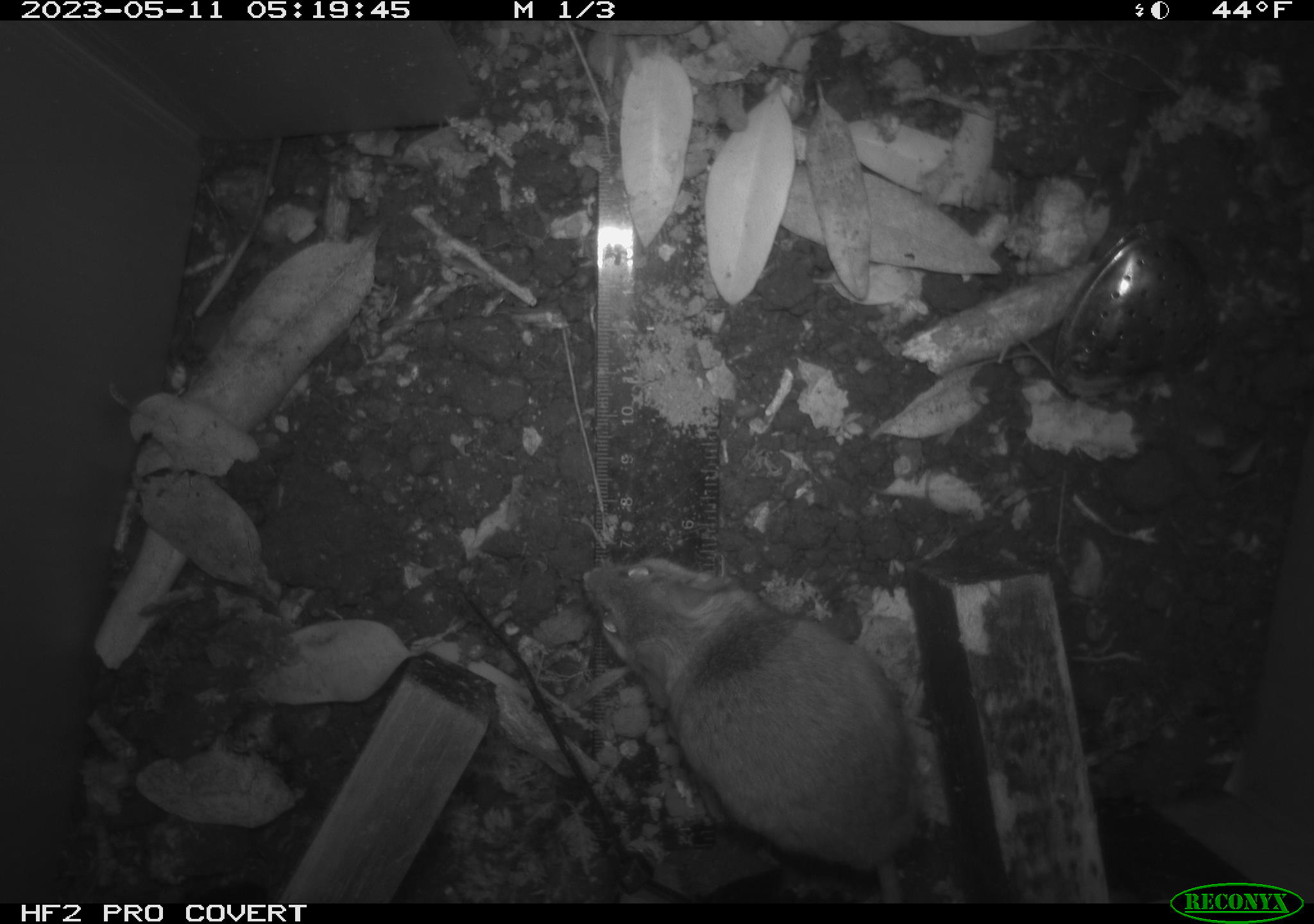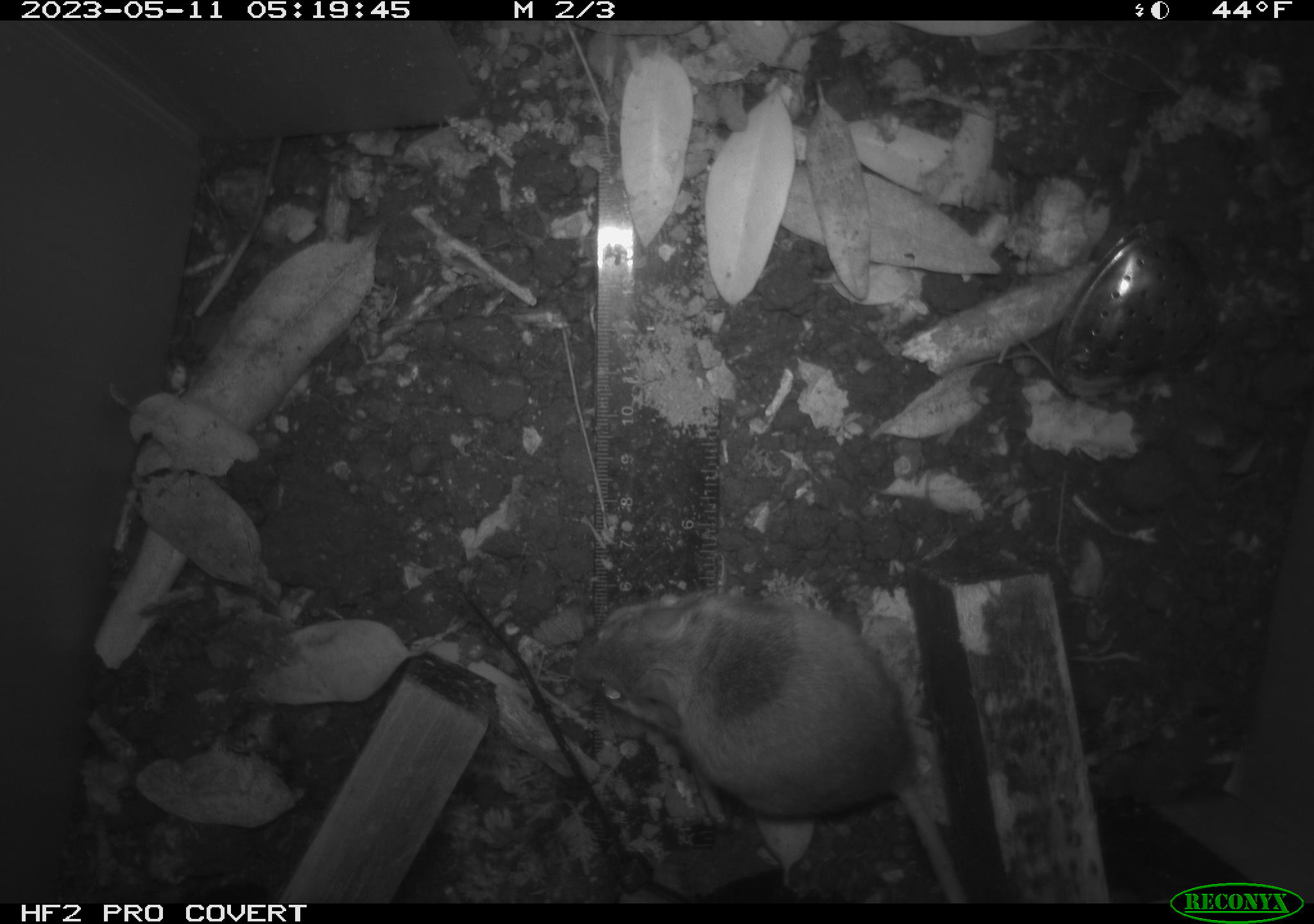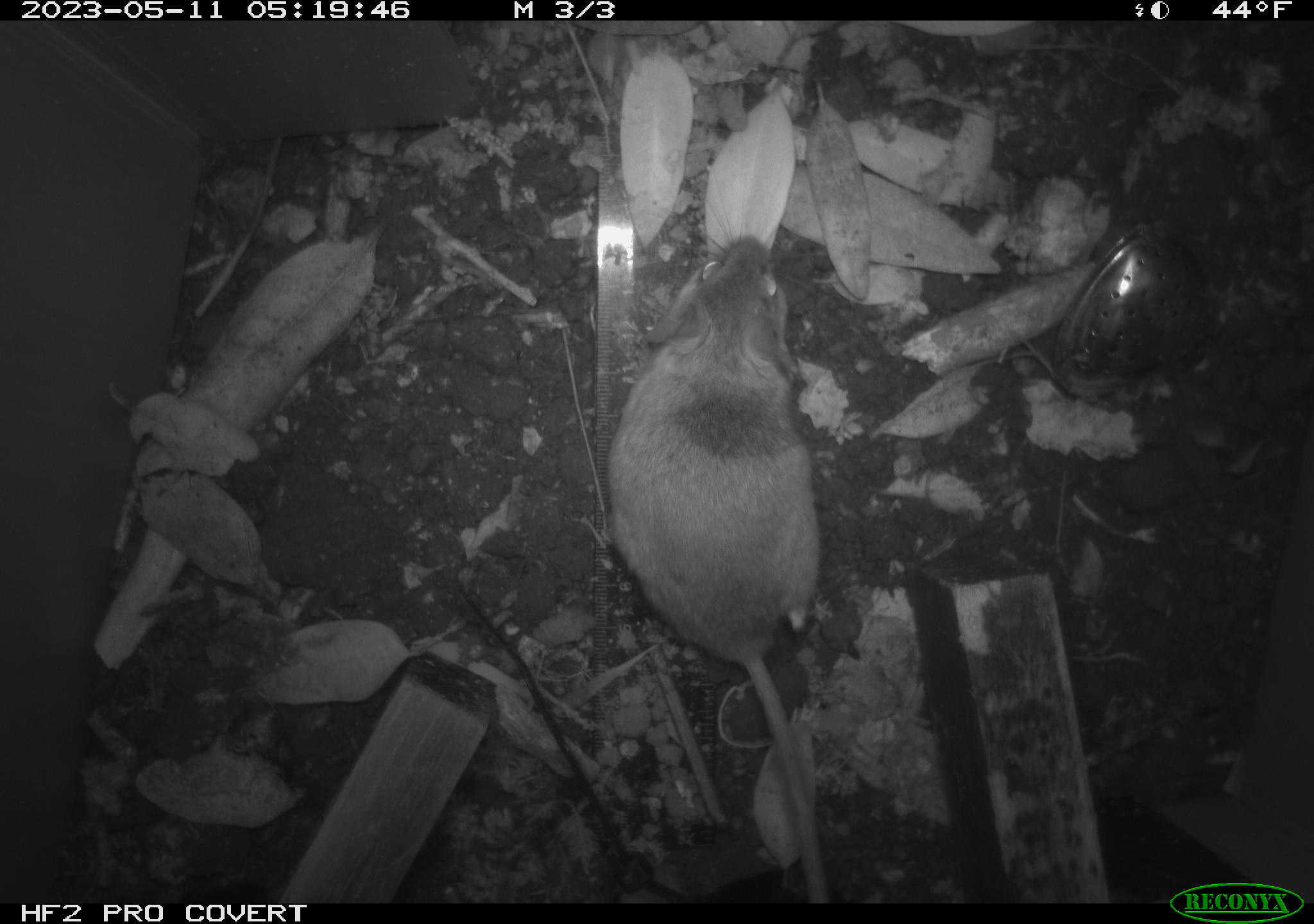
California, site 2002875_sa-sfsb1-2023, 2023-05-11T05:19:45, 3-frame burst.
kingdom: Animalia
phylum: Chordata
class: Mammalia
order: Rodentia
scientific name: Rodentia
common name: mouse species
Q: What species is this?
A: Mouse species (Rodentia).